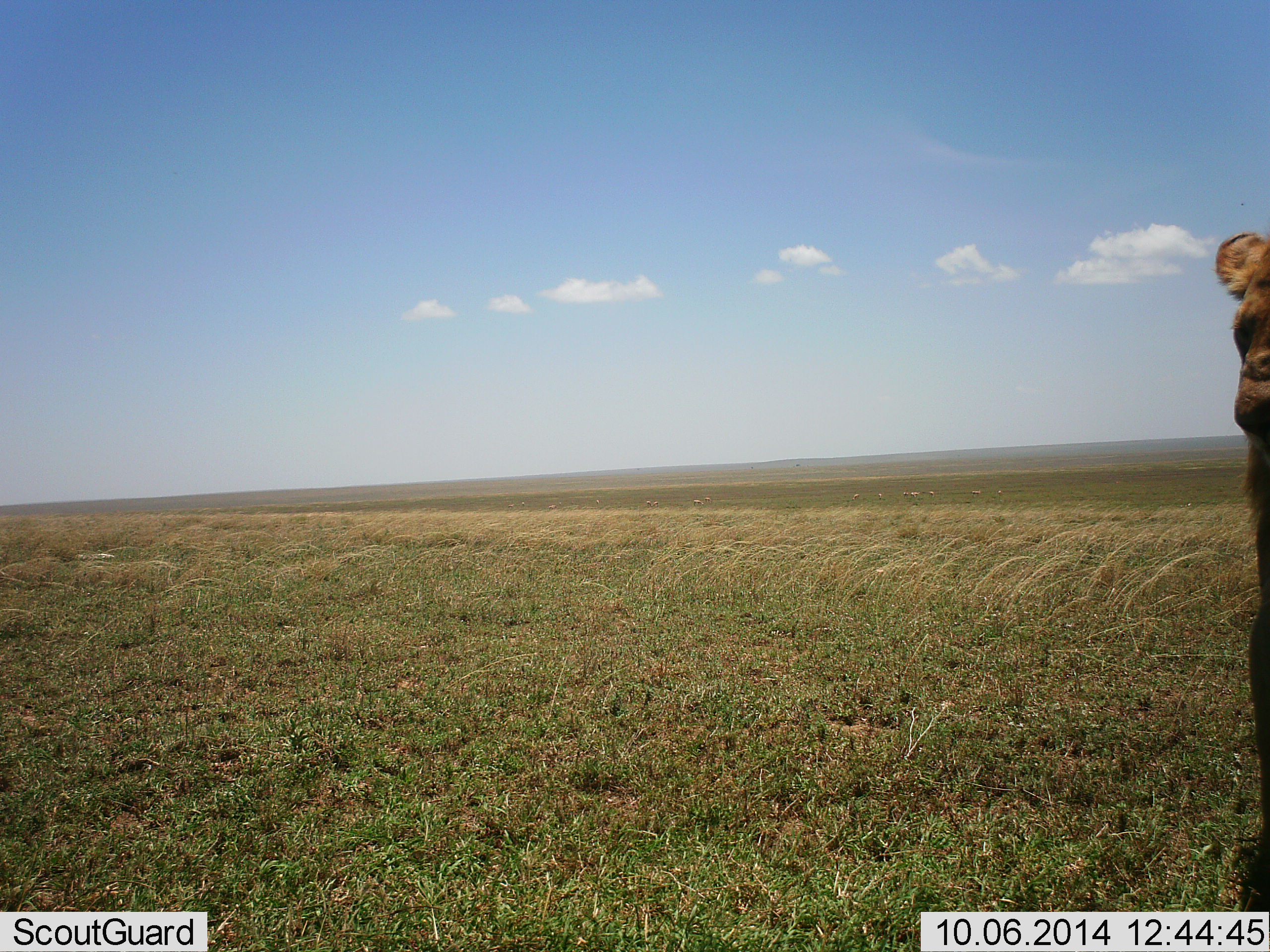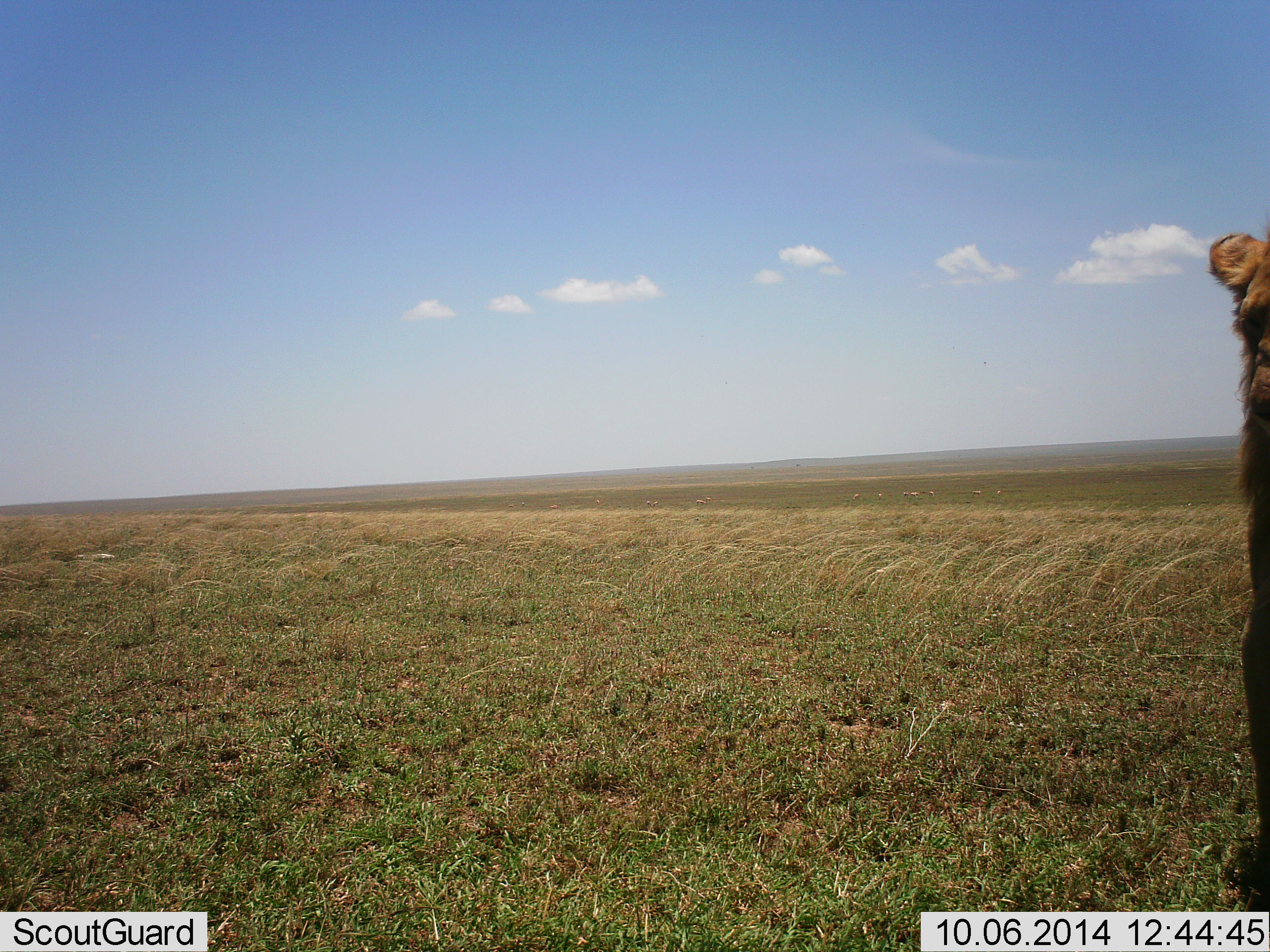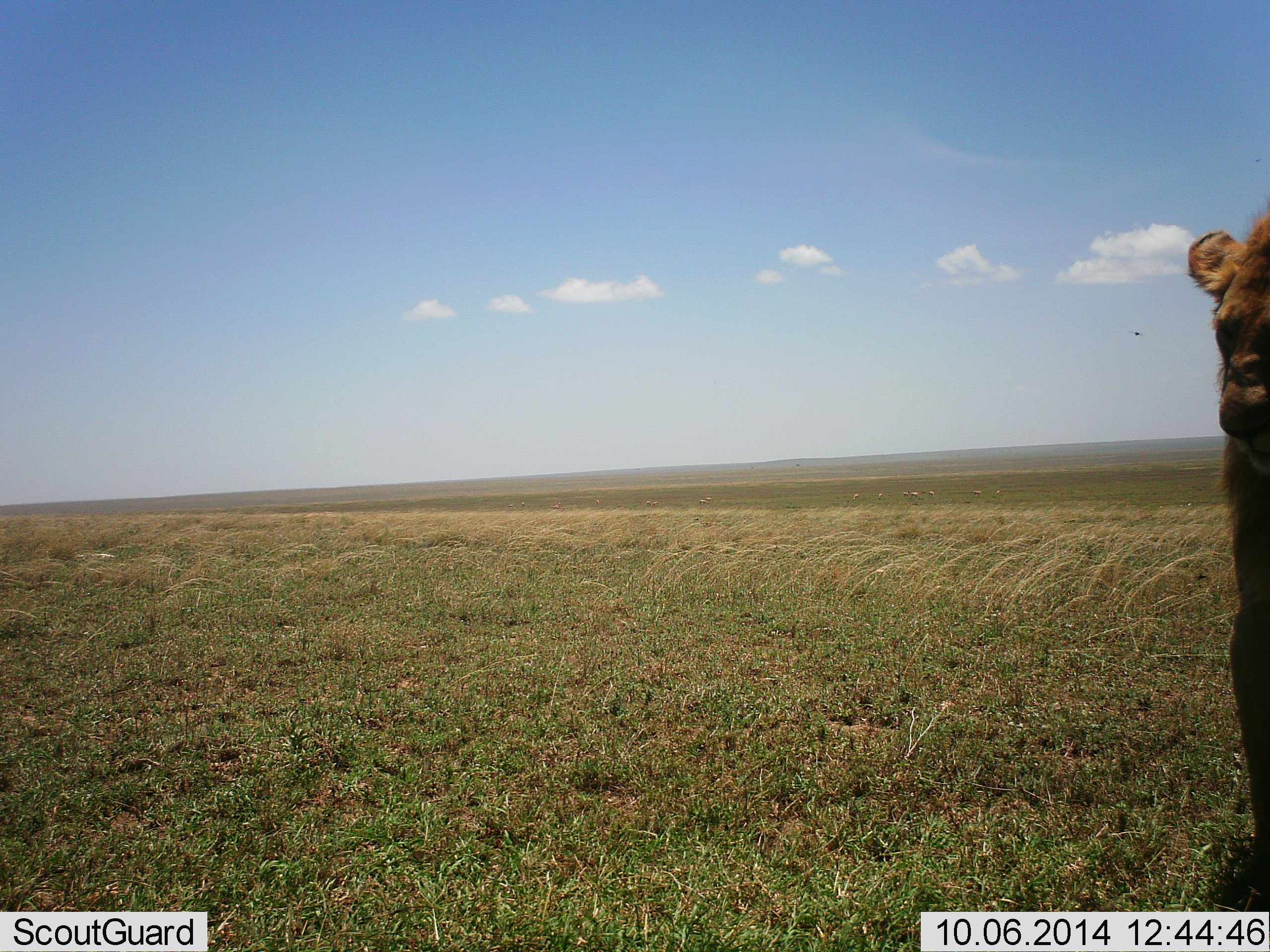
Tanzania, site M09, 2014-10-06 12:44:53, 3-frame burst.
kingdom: Animalia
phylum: Chordata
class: Mammalia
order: Carnivora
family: Felidae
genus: Panthera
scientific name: Panthera leo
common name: lion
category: lionfemale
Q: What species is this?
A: Lionfemale (lion) (Panthera leo).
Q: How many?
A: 1.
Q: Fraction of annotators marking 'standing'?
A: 100%.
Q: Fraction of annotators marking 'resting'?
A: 0%.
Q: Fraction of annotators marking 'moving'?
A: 0%.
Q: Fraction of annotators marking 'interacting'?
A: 0%.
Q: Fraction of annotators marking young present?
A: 0%.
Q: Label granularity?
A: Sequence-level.